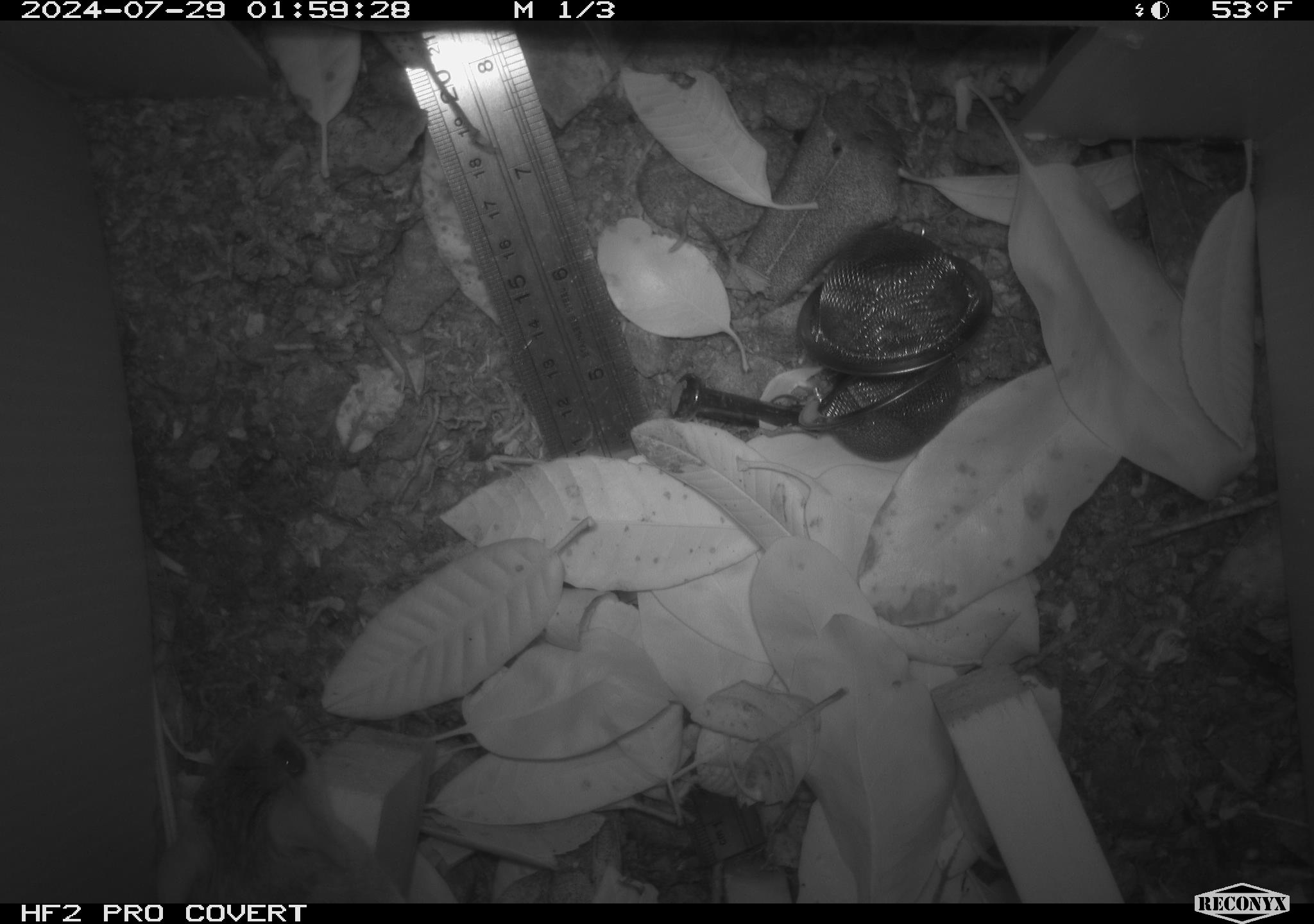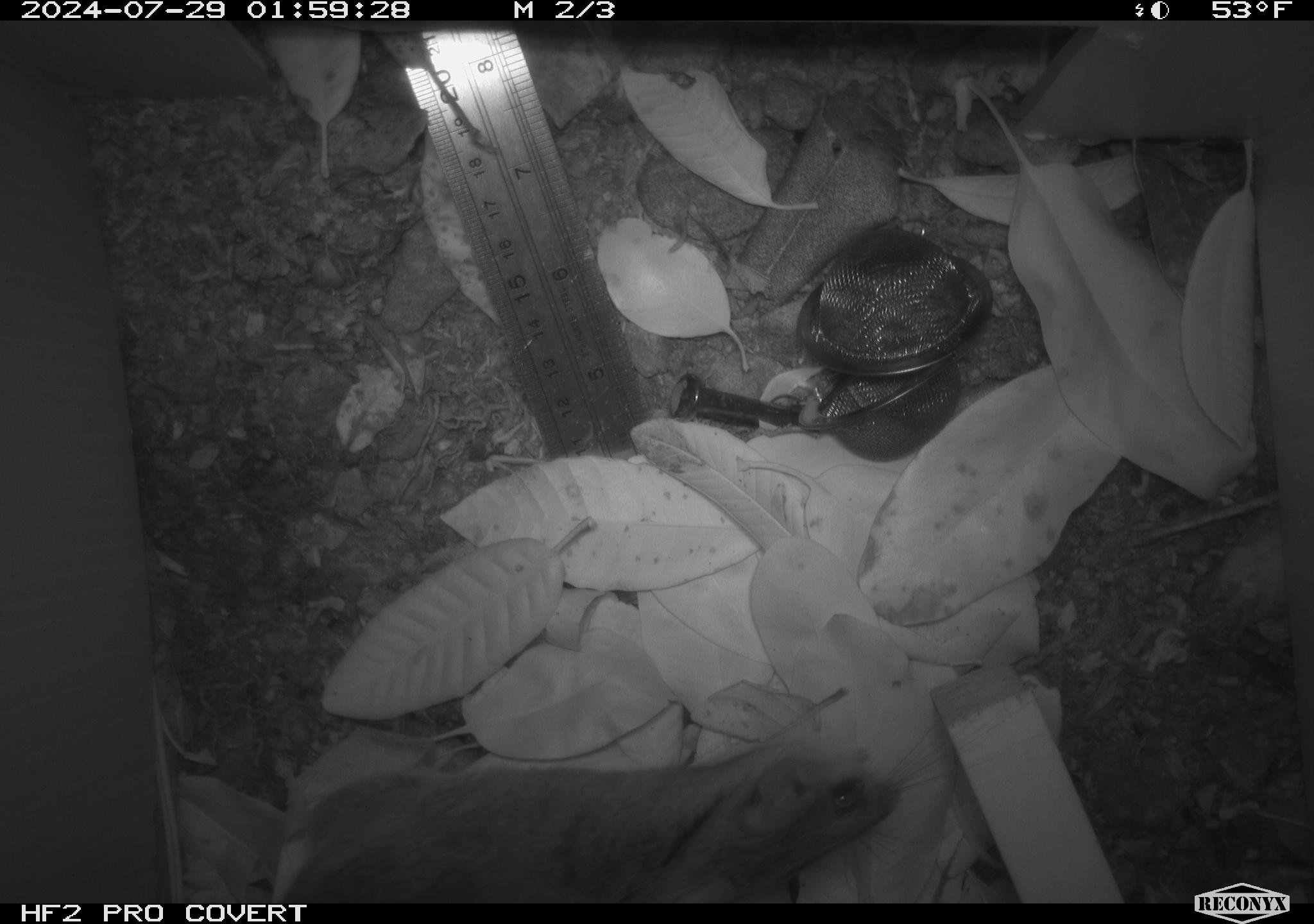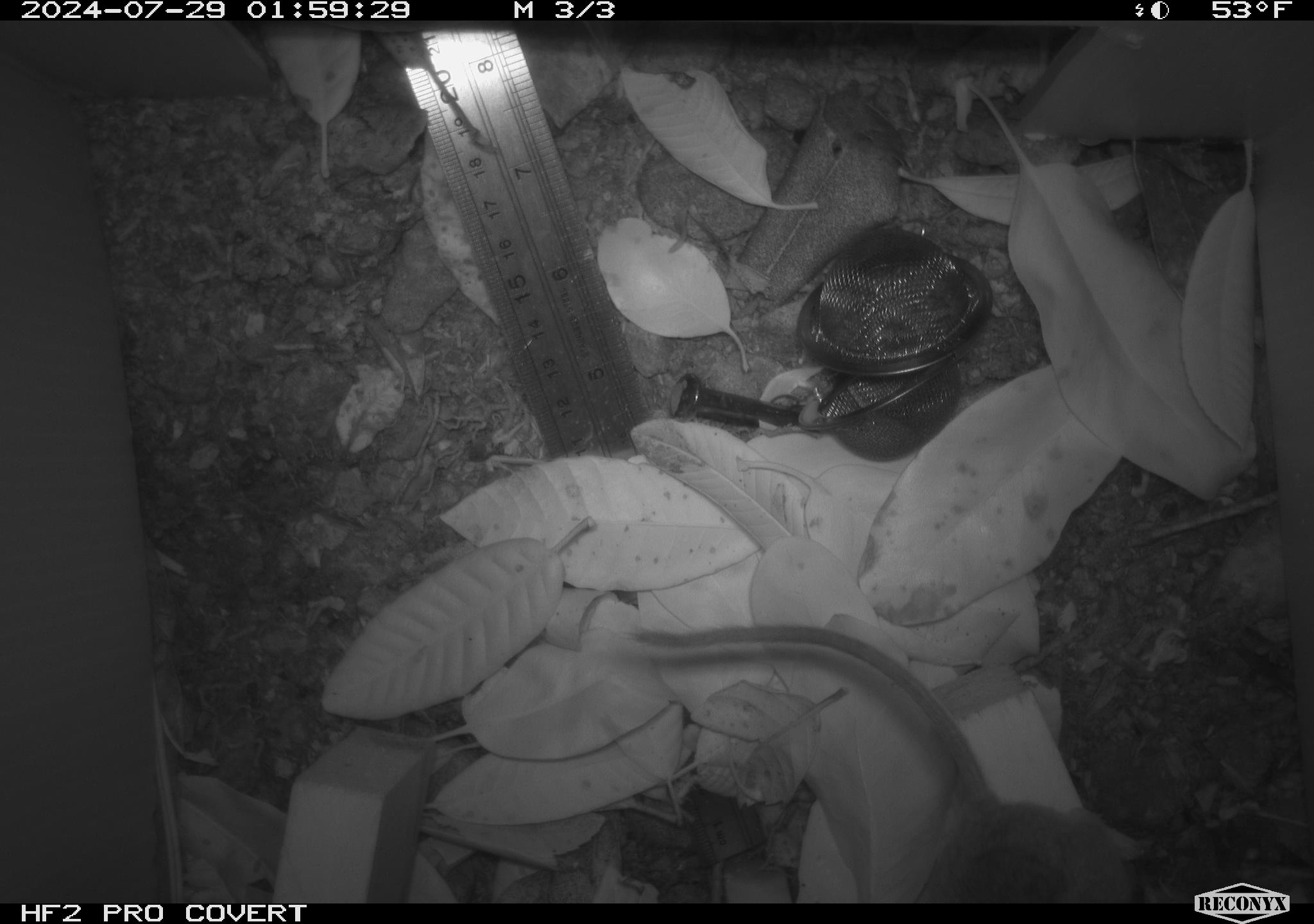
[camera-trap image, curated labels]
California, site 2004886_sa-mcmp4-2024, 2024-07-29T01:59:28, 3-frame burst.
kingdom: Animalia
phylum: Chordata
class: Mammalia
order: Rodentia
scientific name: Rodentia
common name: mouse species